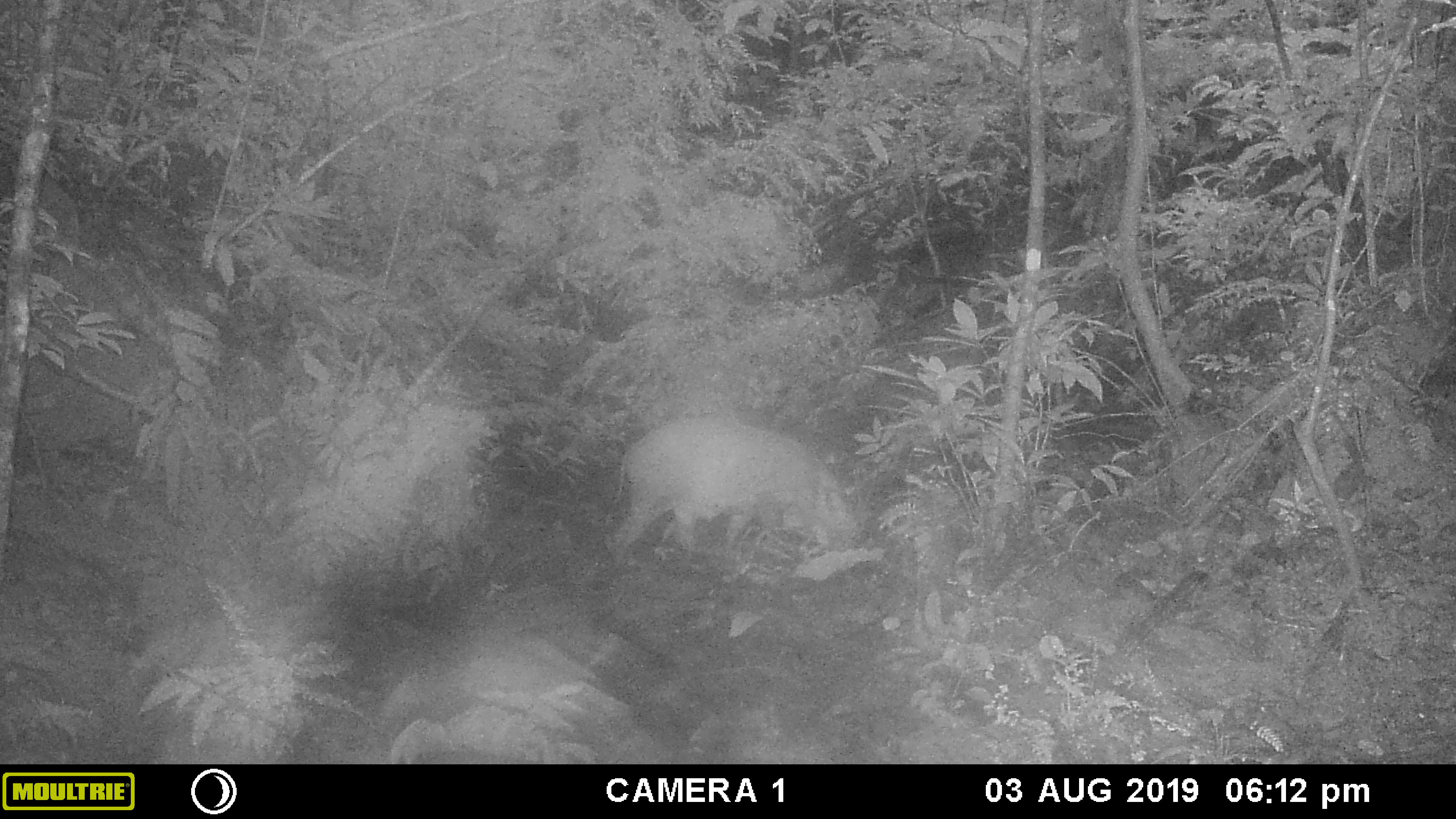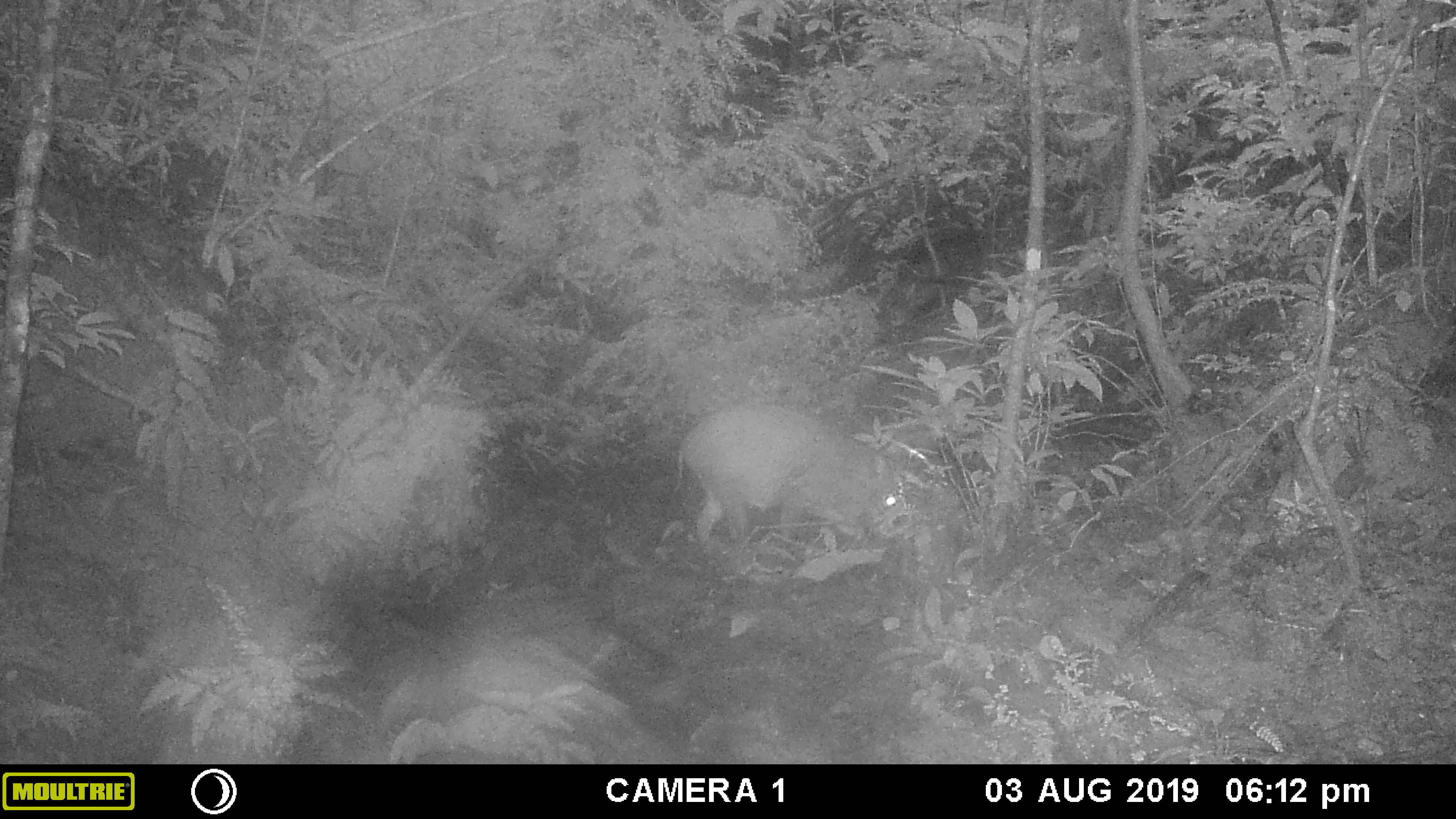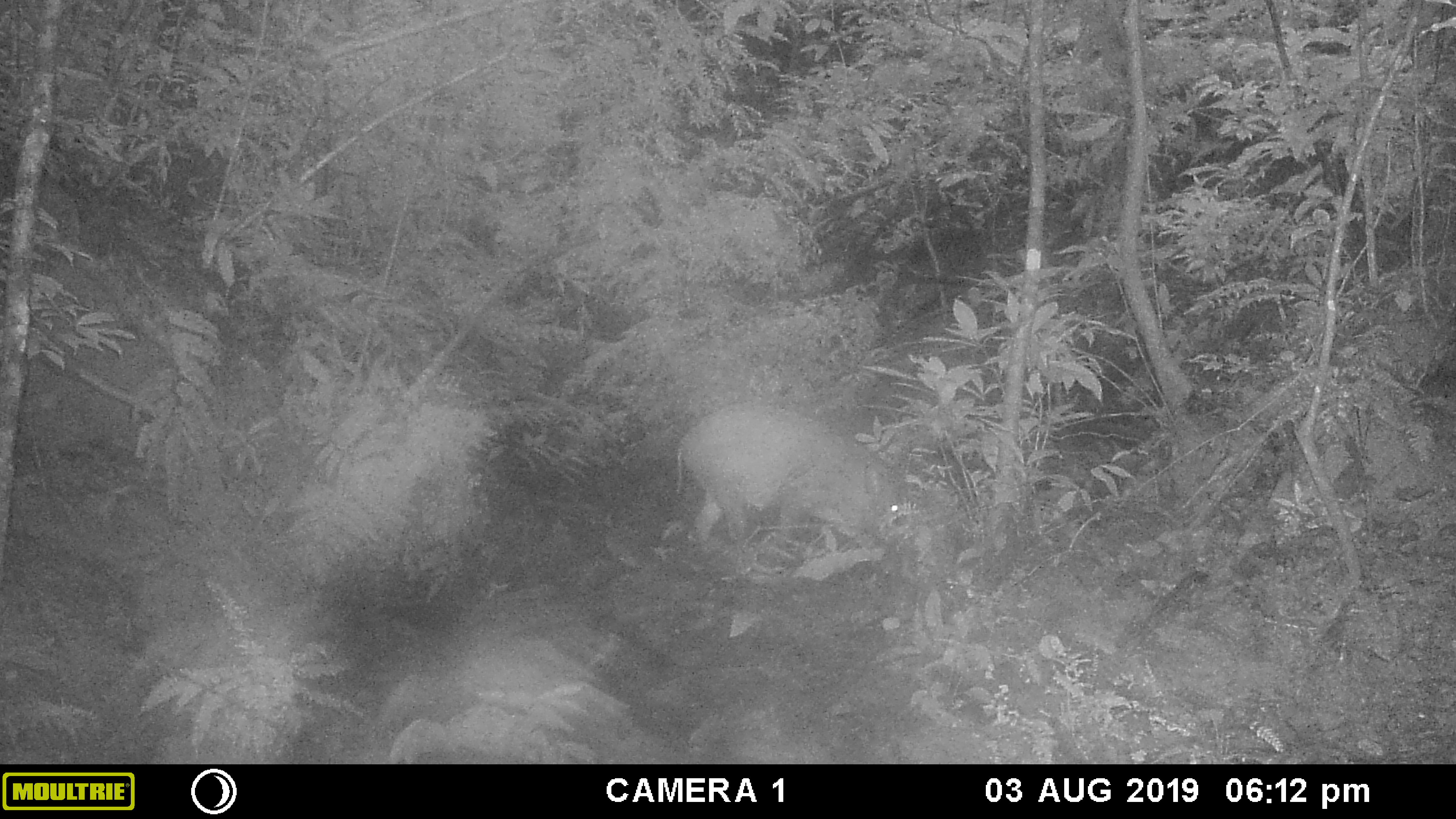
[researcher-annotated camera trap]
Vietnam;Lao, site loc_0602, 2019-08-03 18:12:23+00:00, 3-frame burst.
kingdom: Animalia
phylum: Chordata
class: Mammalia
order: Artiodactyla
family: Suidae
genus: Sus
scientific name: Sus scrofa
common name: eurasian wild pig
Eurasian wild pig (Sus scrofa). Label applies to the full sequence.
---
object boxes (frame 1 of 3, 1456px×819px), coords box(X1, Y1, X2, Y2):
eurasian wild pig: box(602, 416, 872, 566)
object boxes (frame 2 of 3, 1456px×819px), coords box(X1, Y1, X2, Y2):
eurasian wild pig: box(672, 401, 903, 551)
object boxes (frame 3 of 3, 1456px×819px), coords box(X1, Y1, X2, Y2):
eurasian wild pig: box(672, 401, 903, 551)